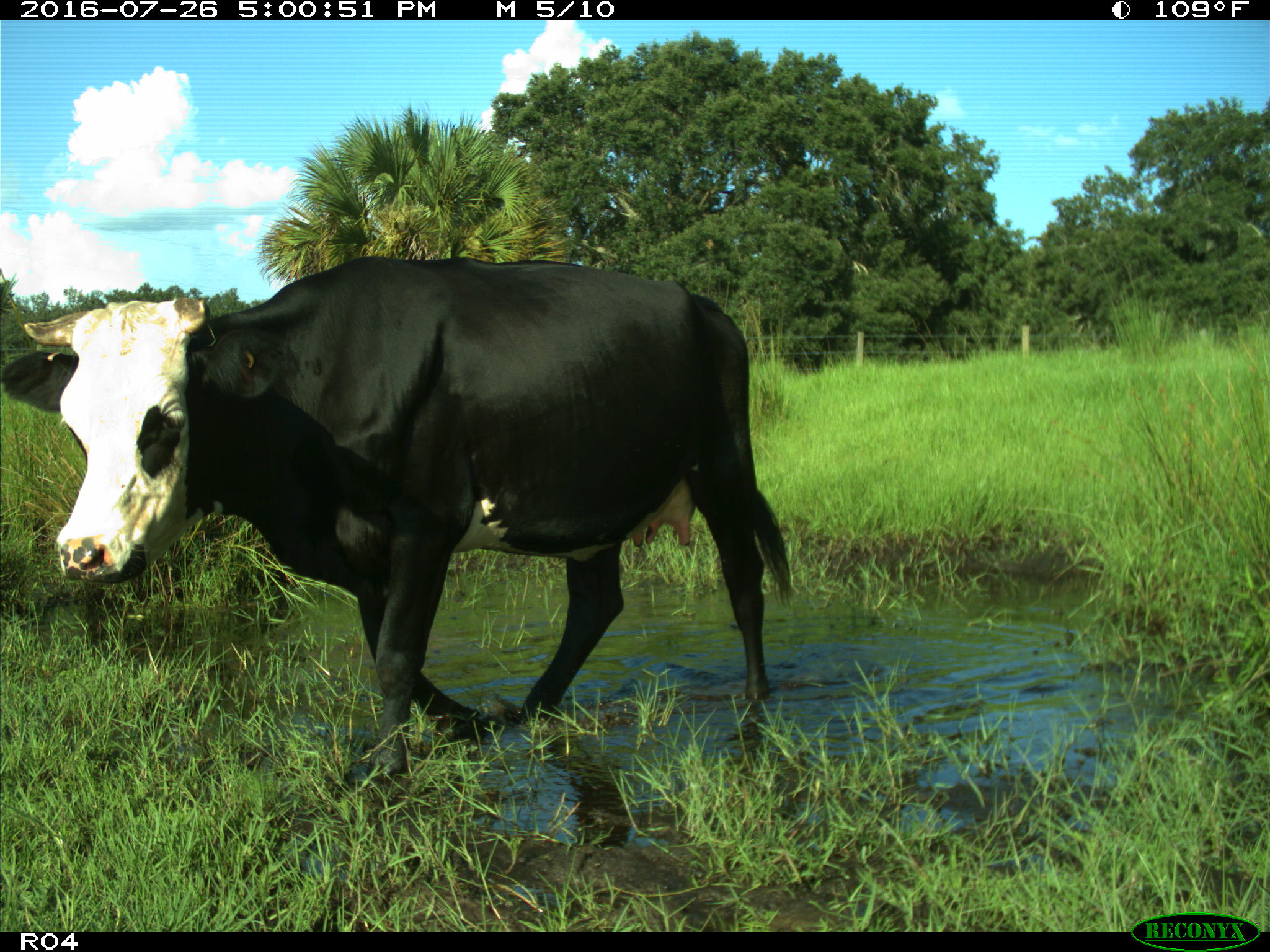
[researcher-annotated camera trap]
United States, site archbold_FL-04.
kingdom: Animalia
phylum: Chordata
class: Mammalia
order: Artiodactyla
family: Bovidae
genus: Bos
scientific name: Bos taurus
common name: domestic cow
Bos taurus (domestic cow).